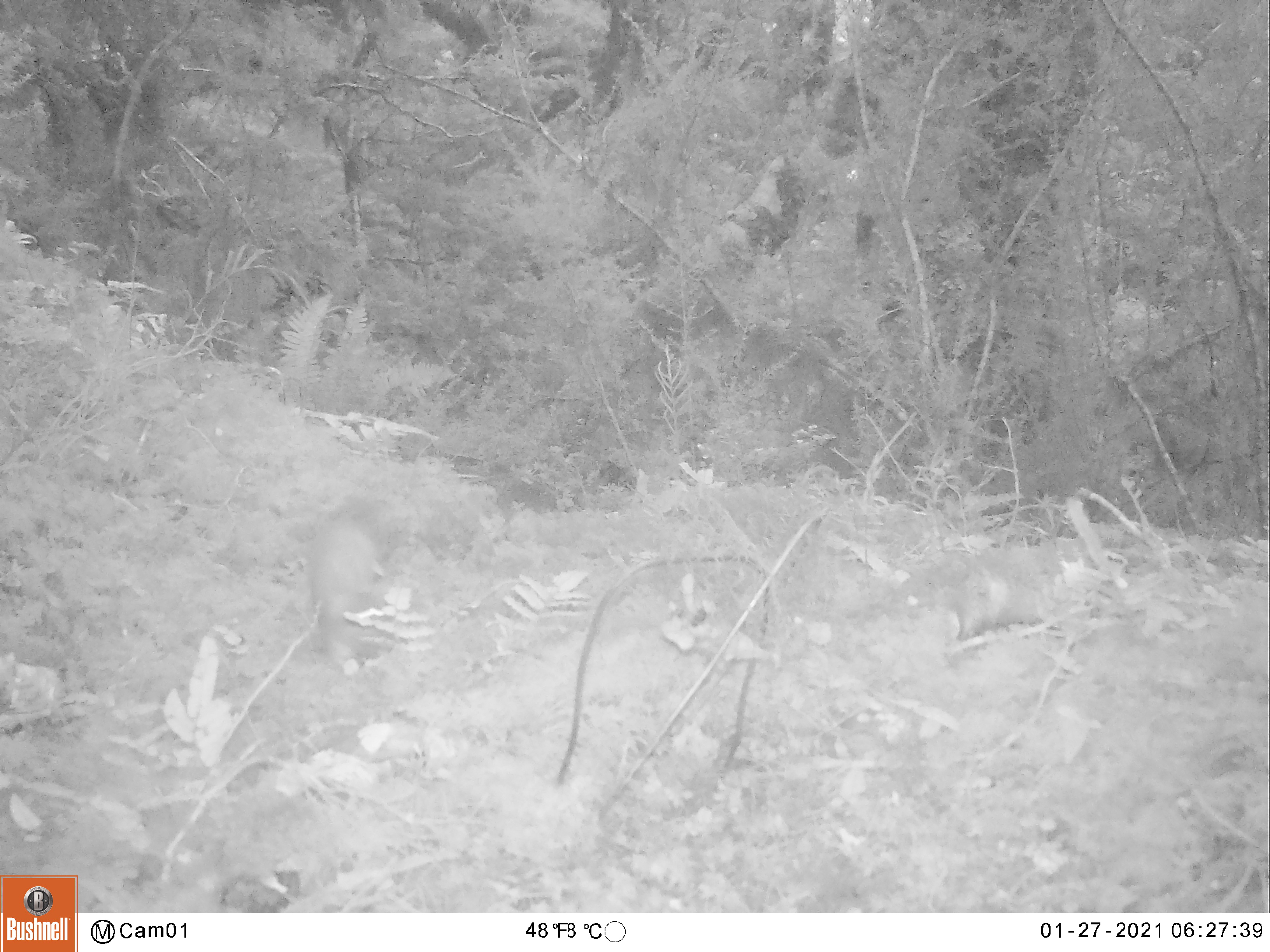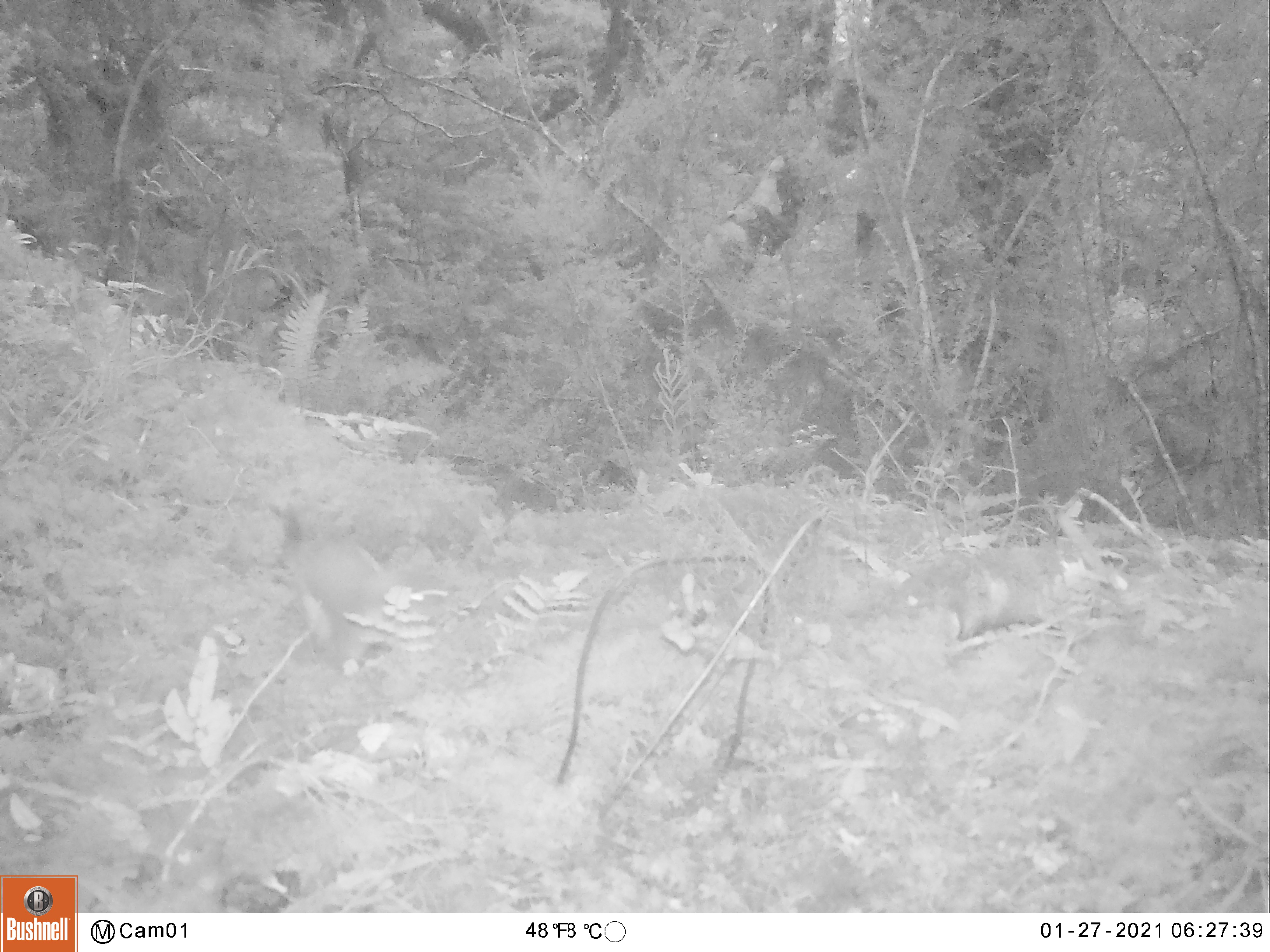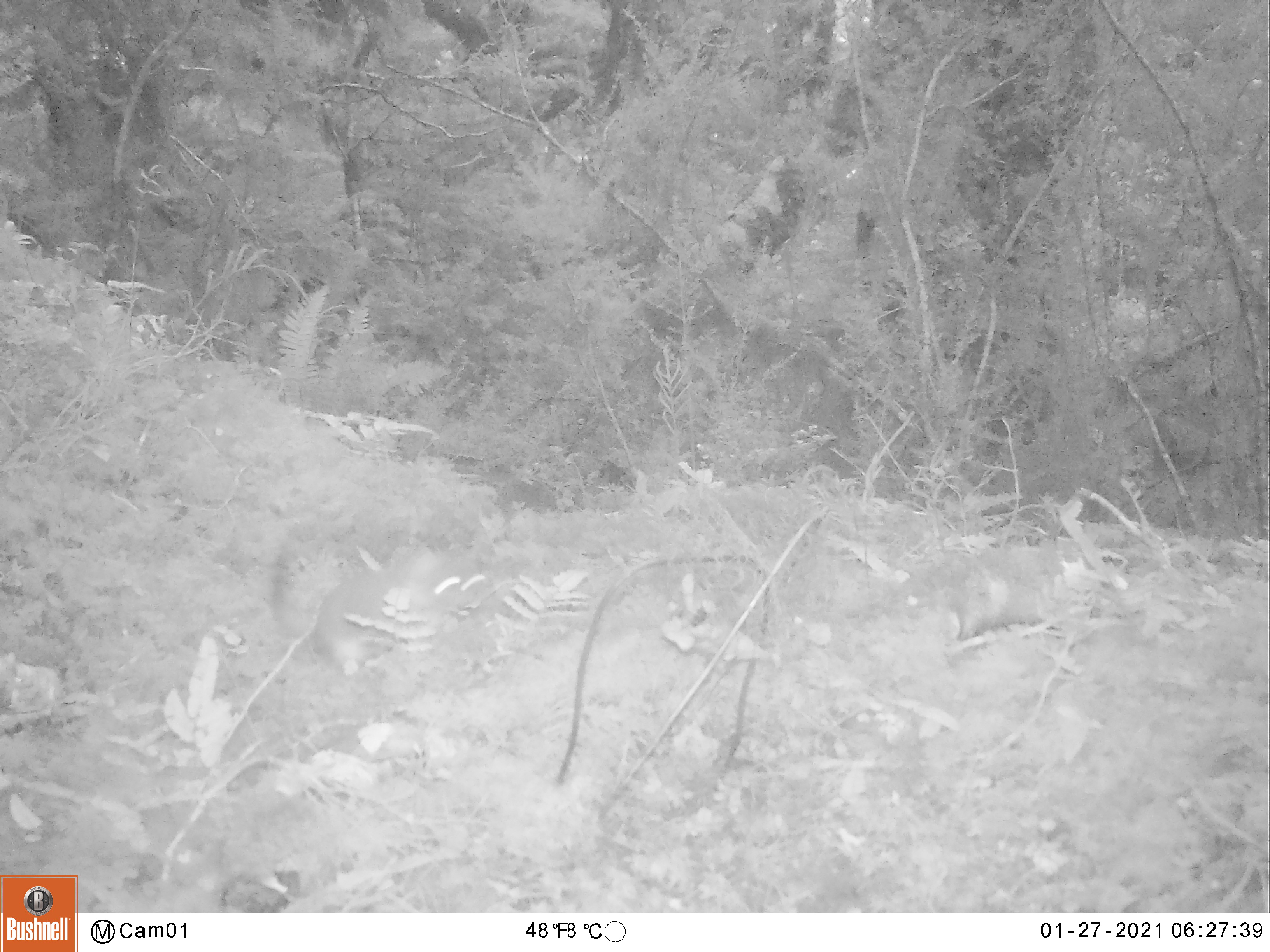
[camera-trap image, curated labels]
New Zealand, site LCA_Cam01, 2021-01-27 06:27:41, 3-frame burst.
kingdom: Animalia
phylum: Chordata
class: Mammalia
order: Carnivora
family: Mustelidae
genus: Mustela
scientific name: Mustela erminea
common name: stoat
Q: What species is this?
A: Stoat (Mustela erminea).